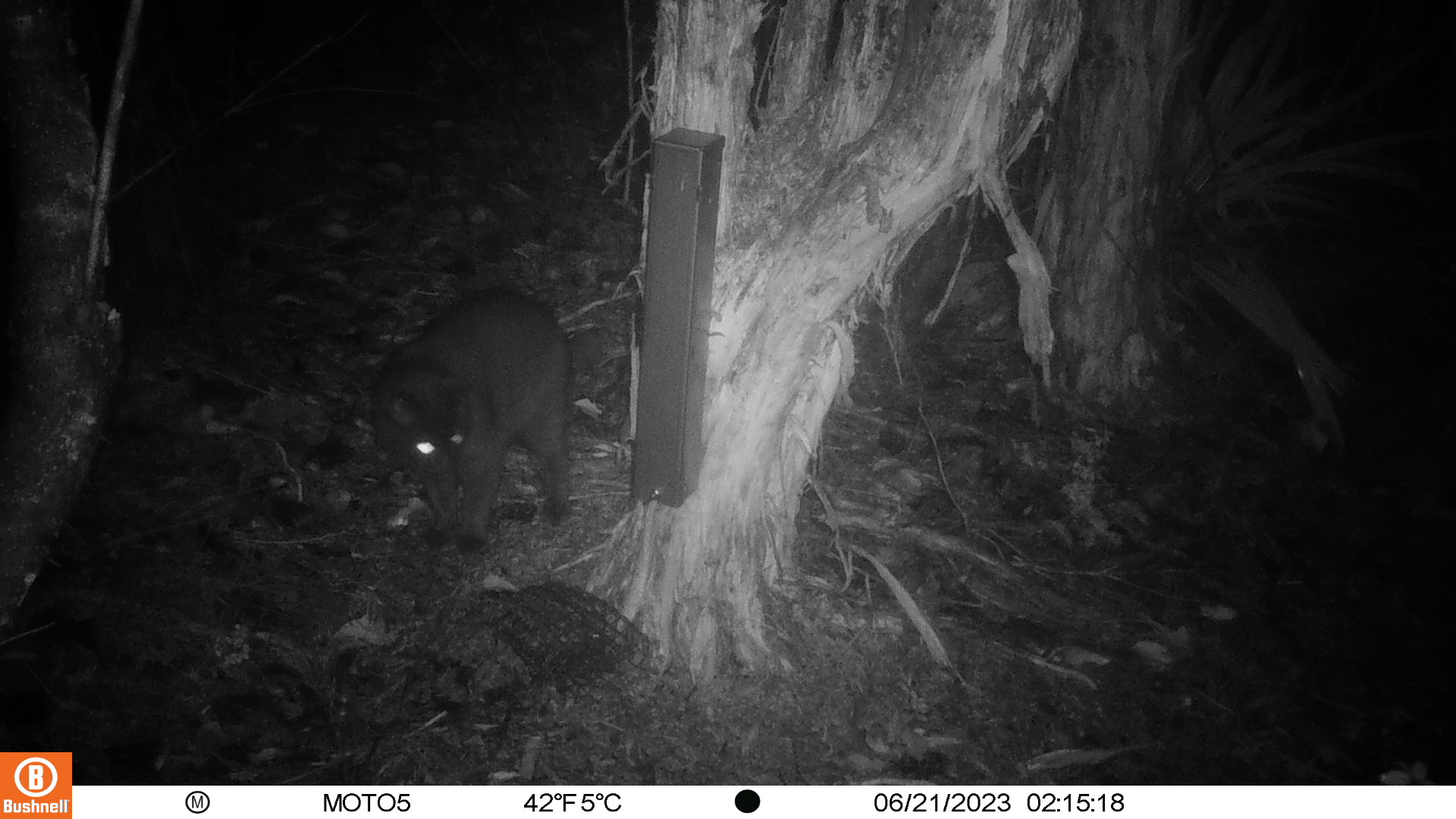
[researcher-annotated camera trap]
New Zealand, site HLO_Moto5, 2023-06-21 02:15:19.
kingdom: Animalia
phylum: Chordata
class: Mammalia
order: Carnivora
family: Felidae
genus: Felis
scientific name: Felis catus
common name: domestic cat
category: cat